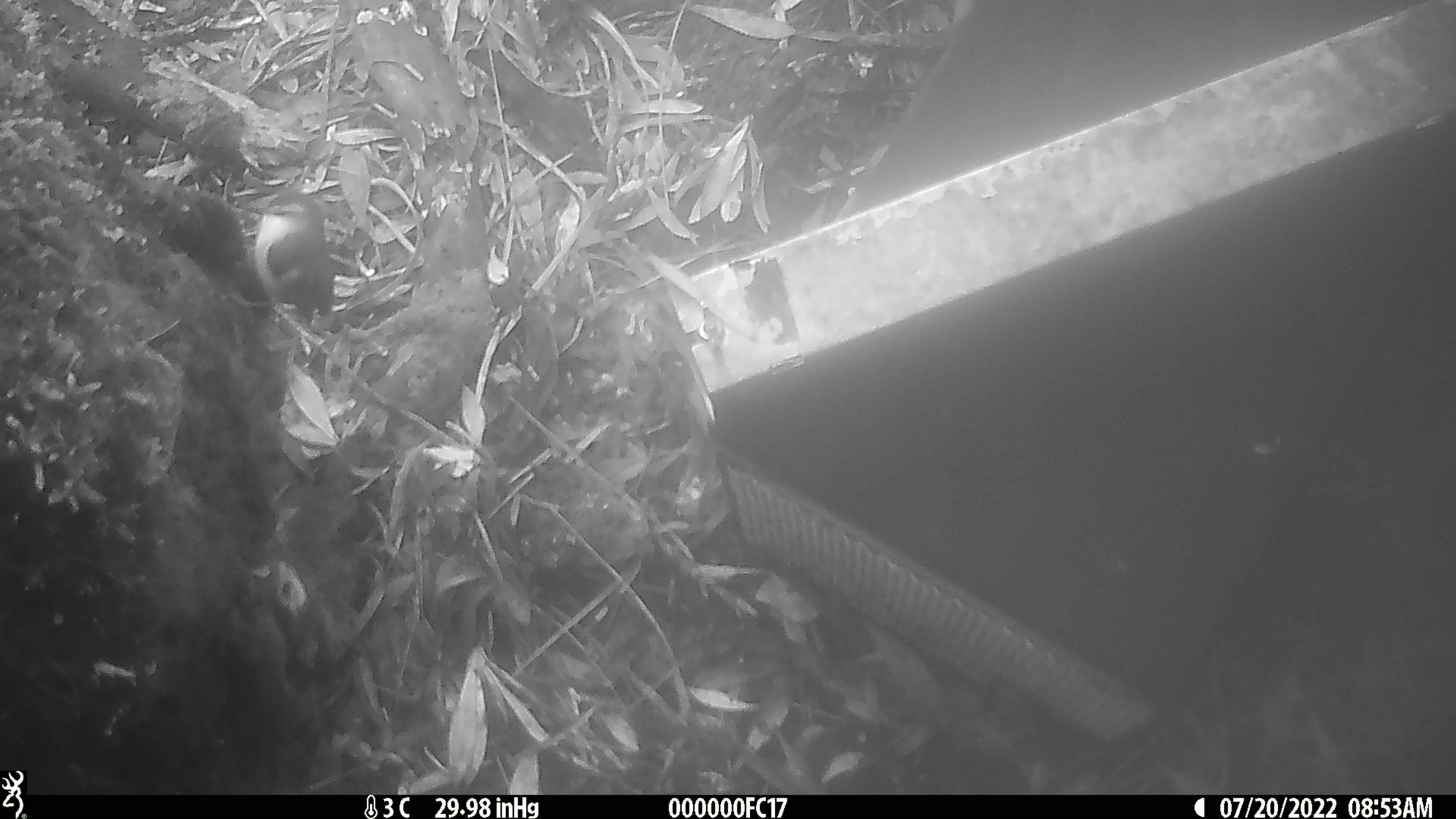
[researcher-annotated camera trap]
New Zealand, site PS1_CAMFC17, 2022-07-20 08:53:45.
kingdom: Animalia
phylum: Chordata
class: Aves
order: Passeriformes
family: Acanthisittidae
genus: Acanthisitta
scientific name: Acanthisitta chloris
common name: rifleman